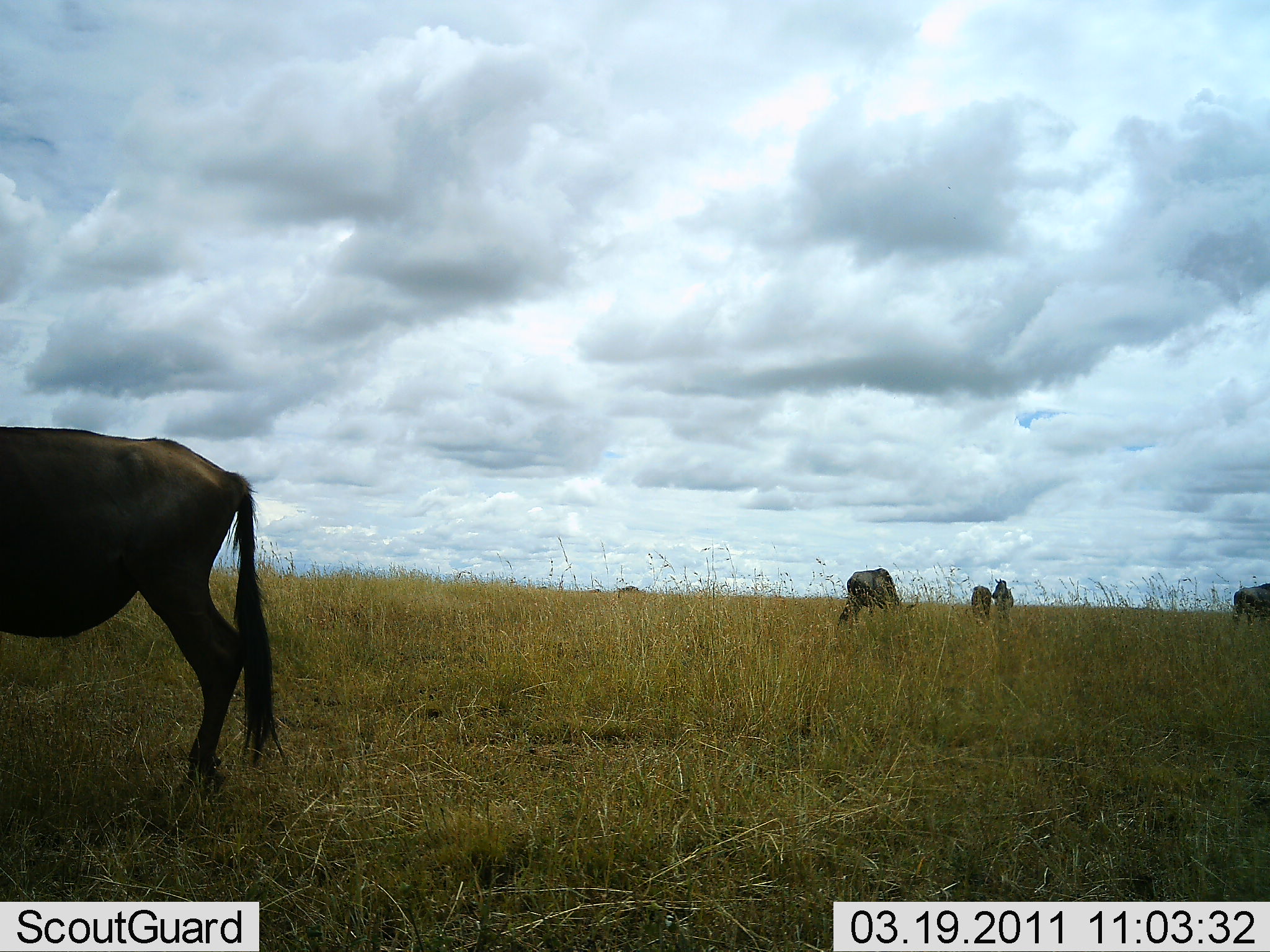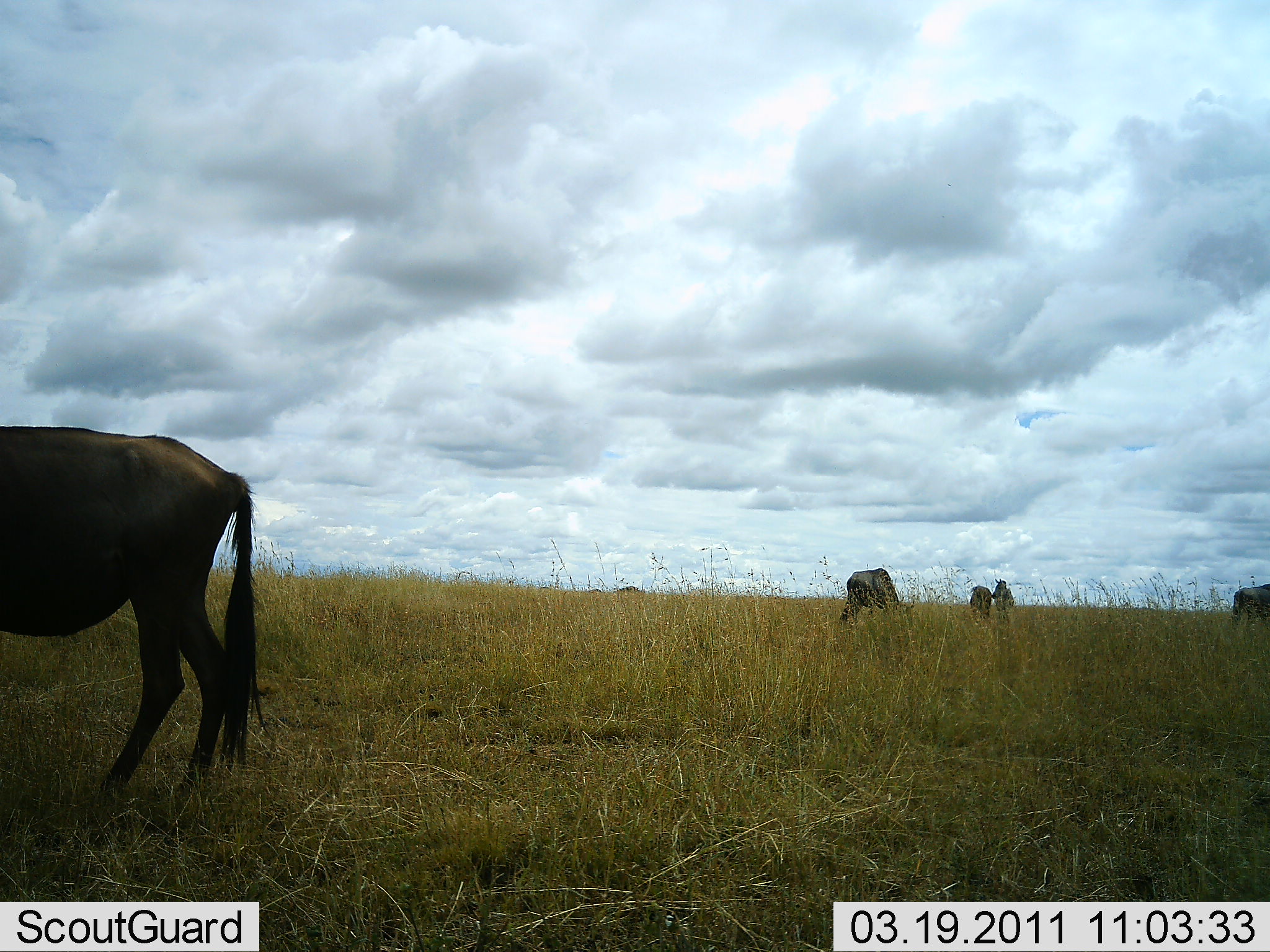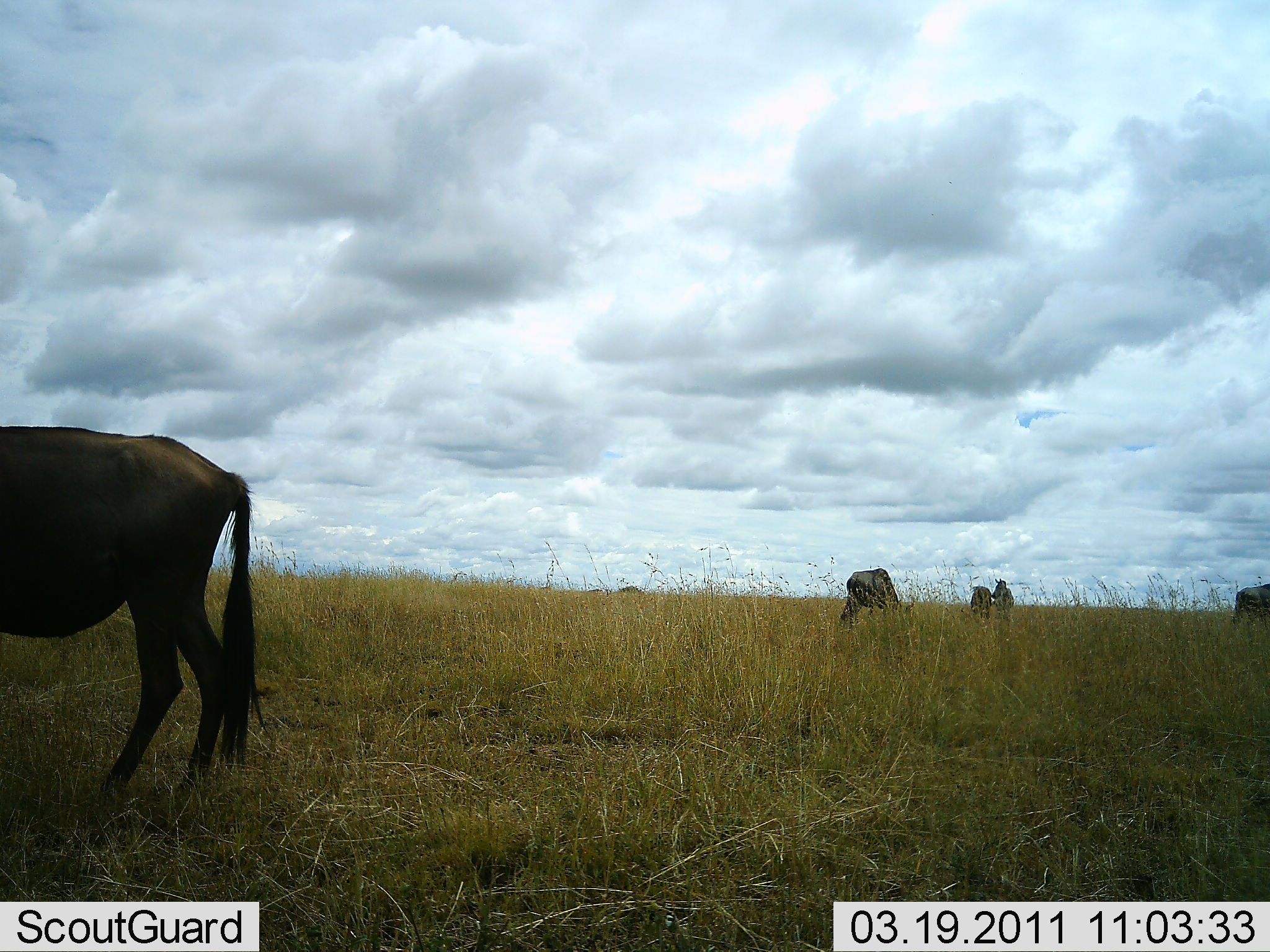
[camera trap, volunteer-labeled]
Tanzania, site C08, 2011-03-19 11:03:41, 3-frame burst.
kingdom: Animalia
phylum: Chordata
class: Mammalia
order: Artiodactyla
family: Bovidae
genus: Connochaetes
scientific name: Connochaetes taurinus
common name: blue wildebeest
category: wildebeest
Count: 5.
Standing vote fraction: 53%.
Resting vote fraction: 0%.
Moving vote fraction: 0%.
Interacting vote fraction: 0%.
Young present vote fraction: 0%.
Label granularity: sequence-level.